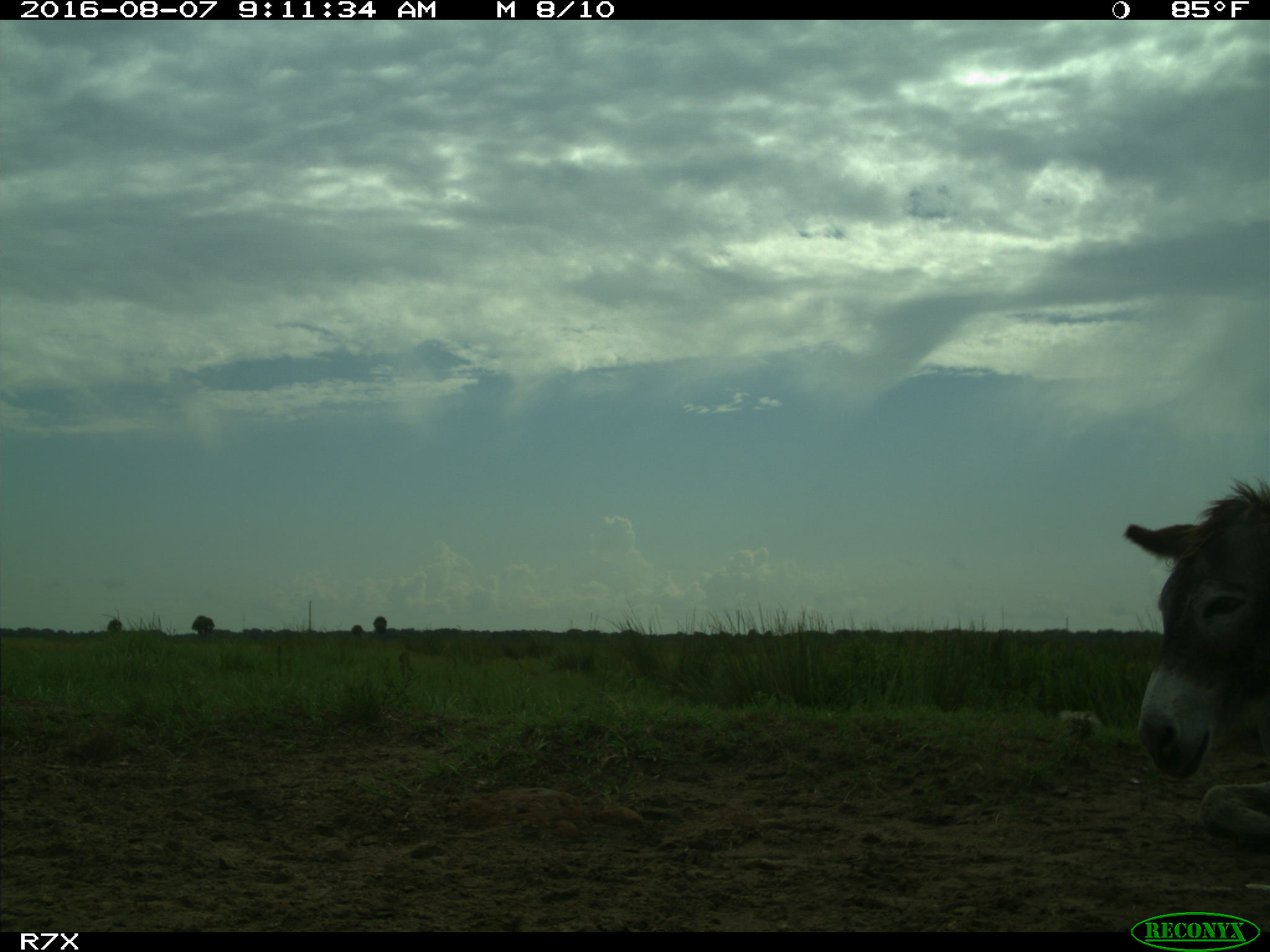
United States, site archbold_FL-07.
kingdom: Animalia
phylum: Chordata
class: Mammalia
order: Perissodactyla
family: Equidae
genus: Equus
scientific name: Equus africanus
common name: african wild ass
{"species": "Equus africanus (african wild ass)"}